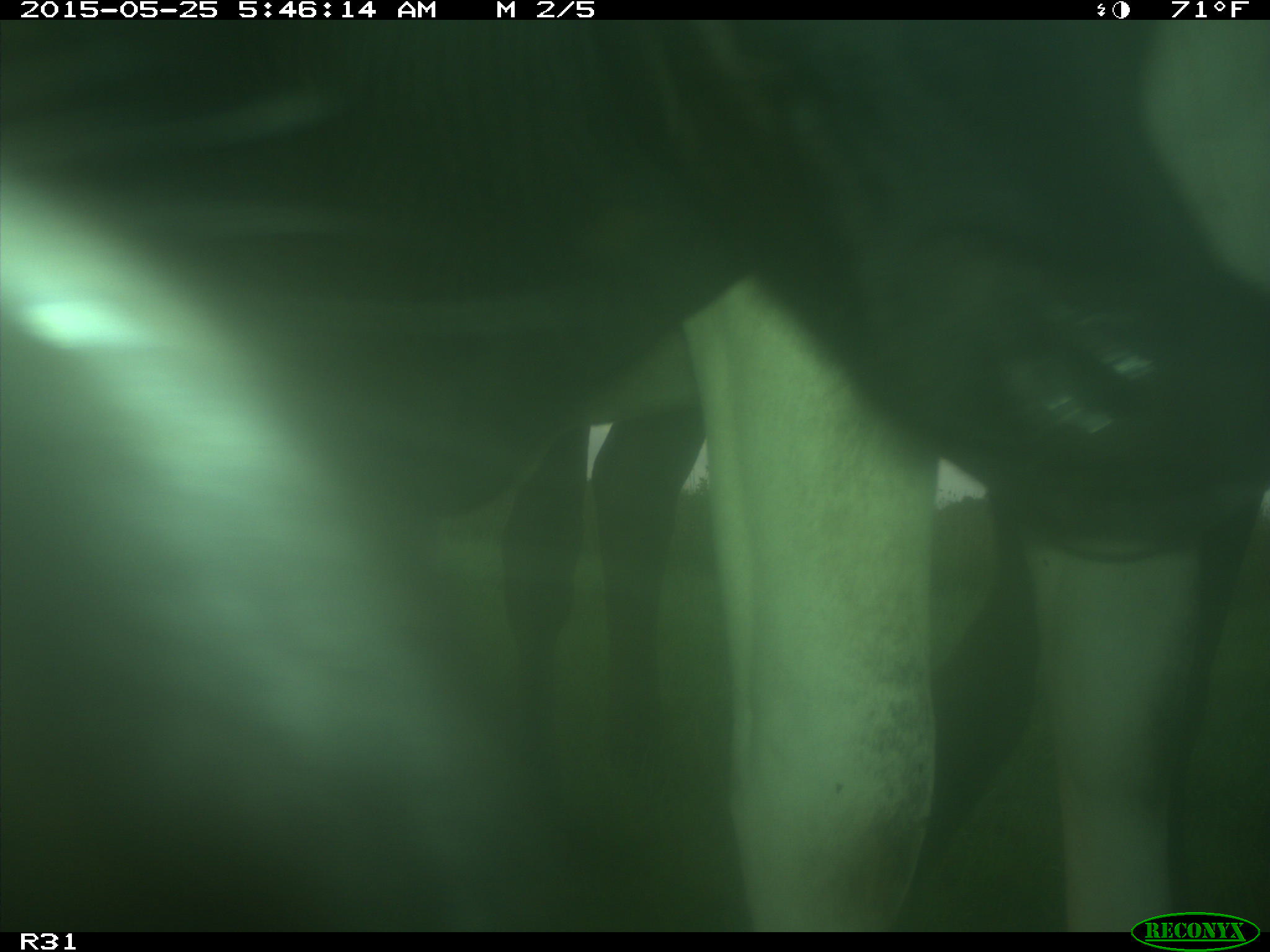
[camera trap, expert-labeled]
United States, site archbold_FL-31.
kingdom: Animalia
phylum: Chordata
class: Mammalia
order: Artiodactyla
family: Bovidae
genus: Bos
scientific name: Bos taurus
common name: domestic cow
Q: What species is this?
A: Bos taurus (domestic cow).